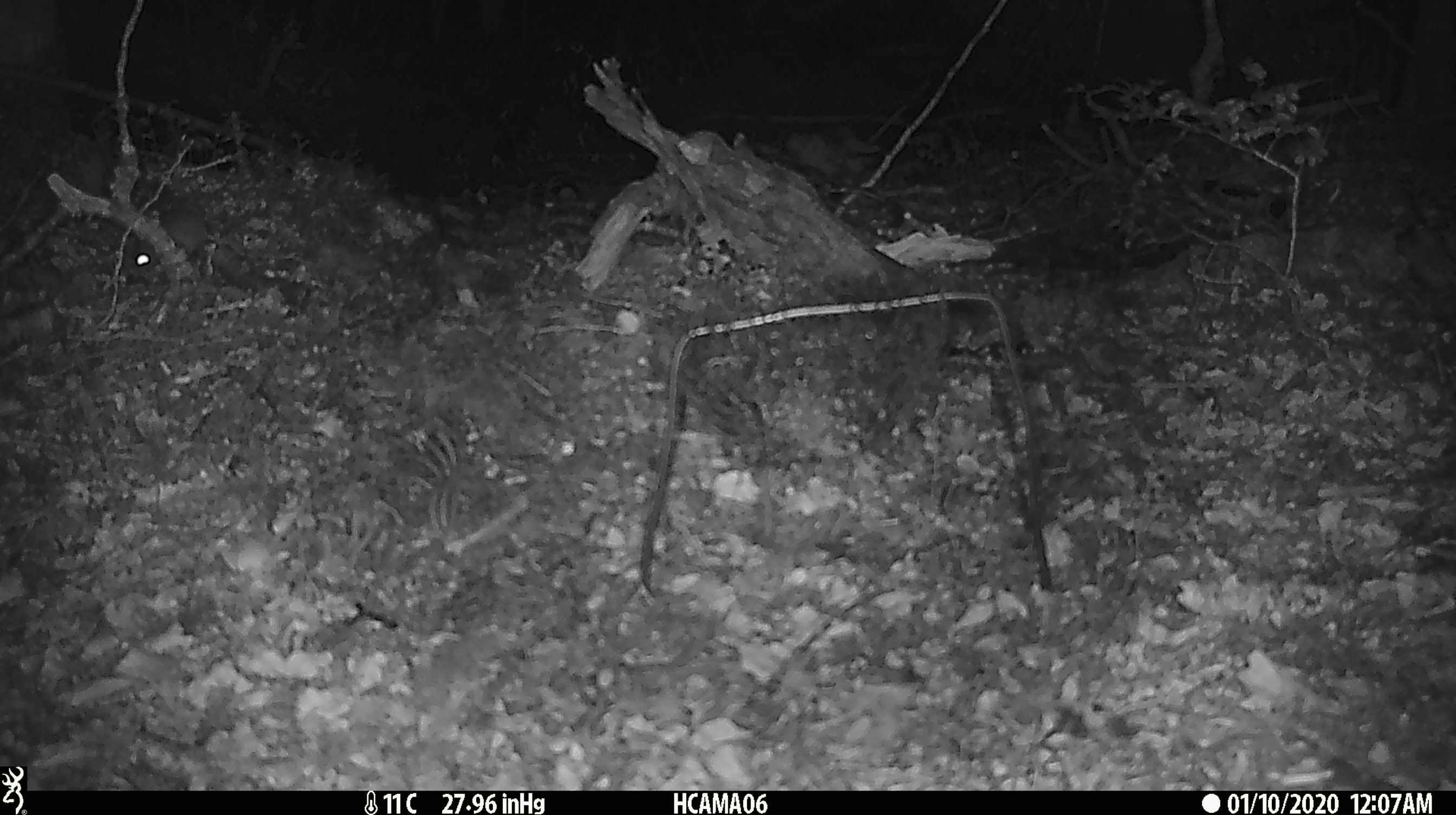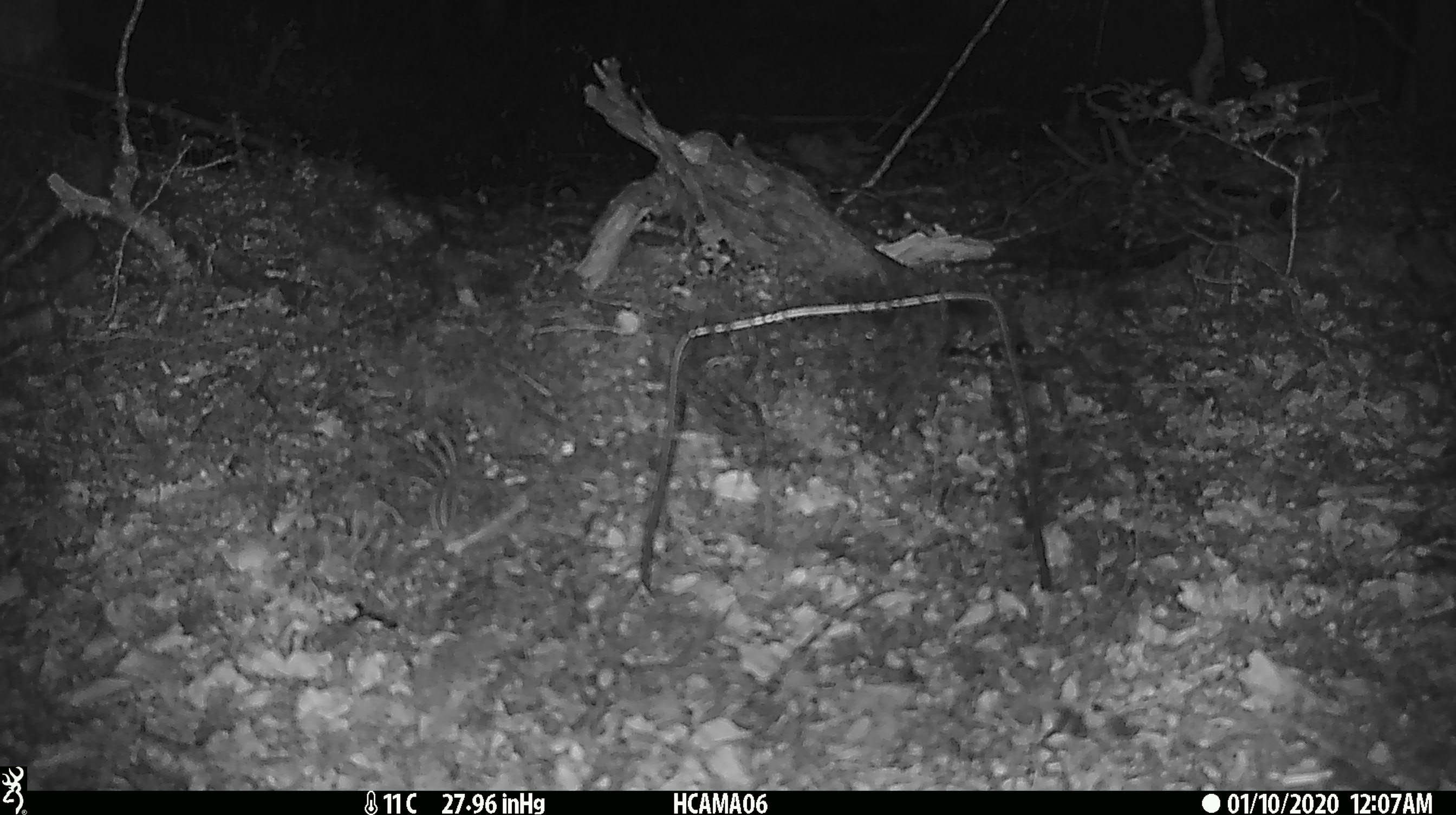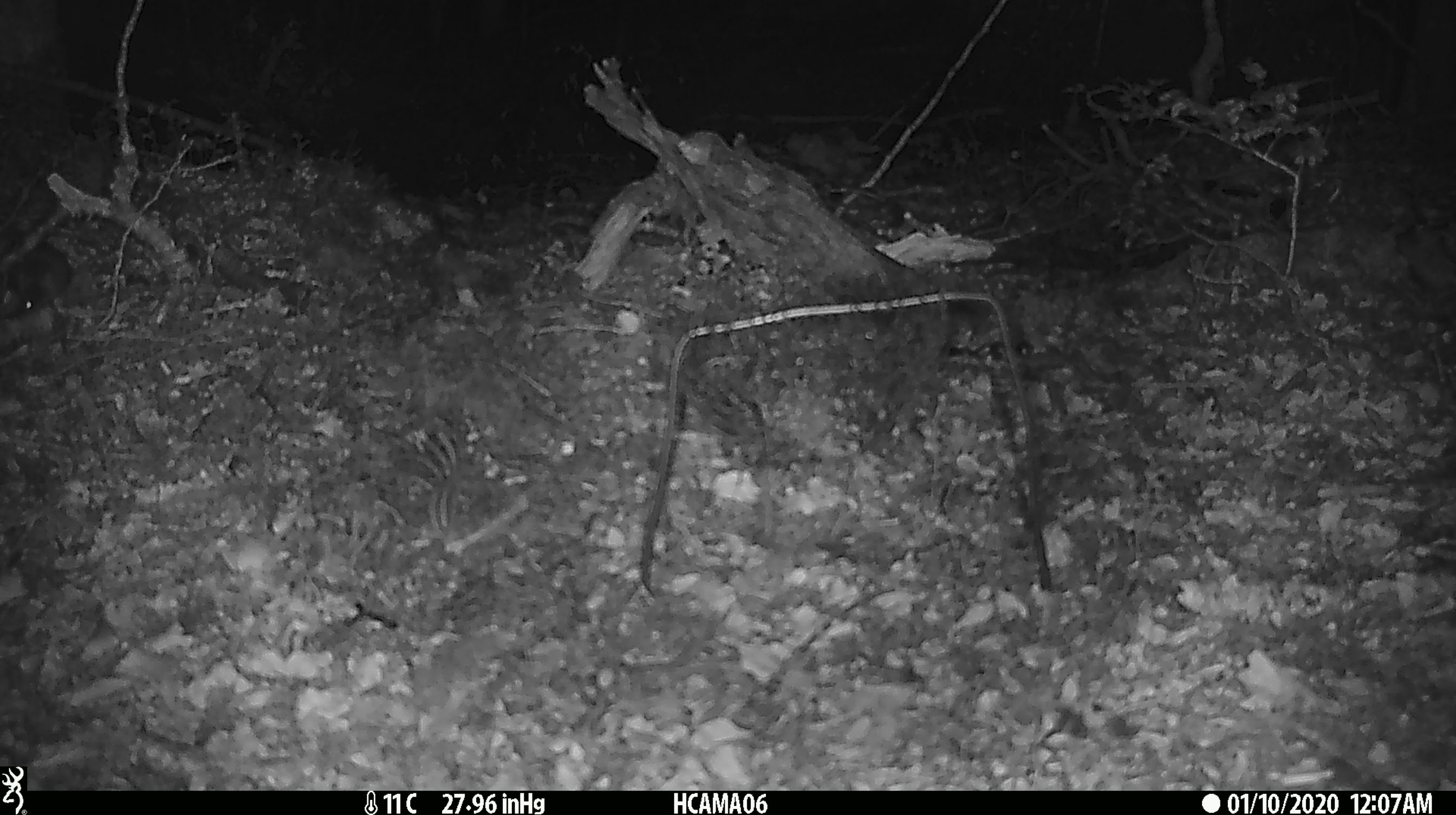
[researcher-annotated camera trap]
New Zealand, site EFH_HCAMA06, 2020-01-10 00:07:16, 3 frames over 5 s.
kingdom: Animalia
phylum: Chordata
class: Mammalia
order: Rodentia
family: Muridae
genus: Mus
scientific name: Mus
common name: mouse